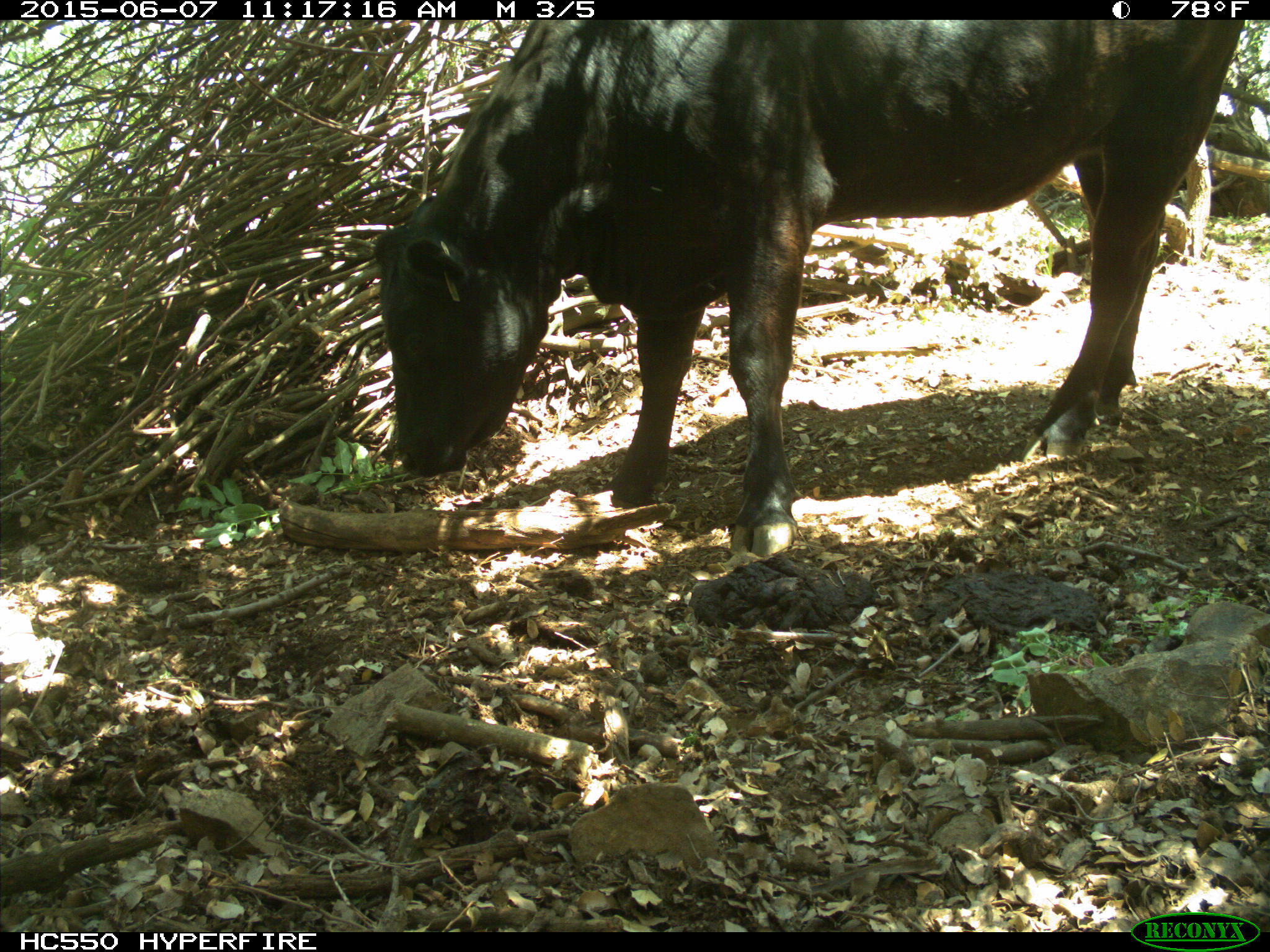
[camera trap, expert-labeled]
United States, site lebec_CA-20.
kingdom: Animalia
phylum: Chordata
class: Mammalia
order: Artiodactyla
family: Bovidae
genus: Bos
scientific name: Bos taurus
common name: domestic cow